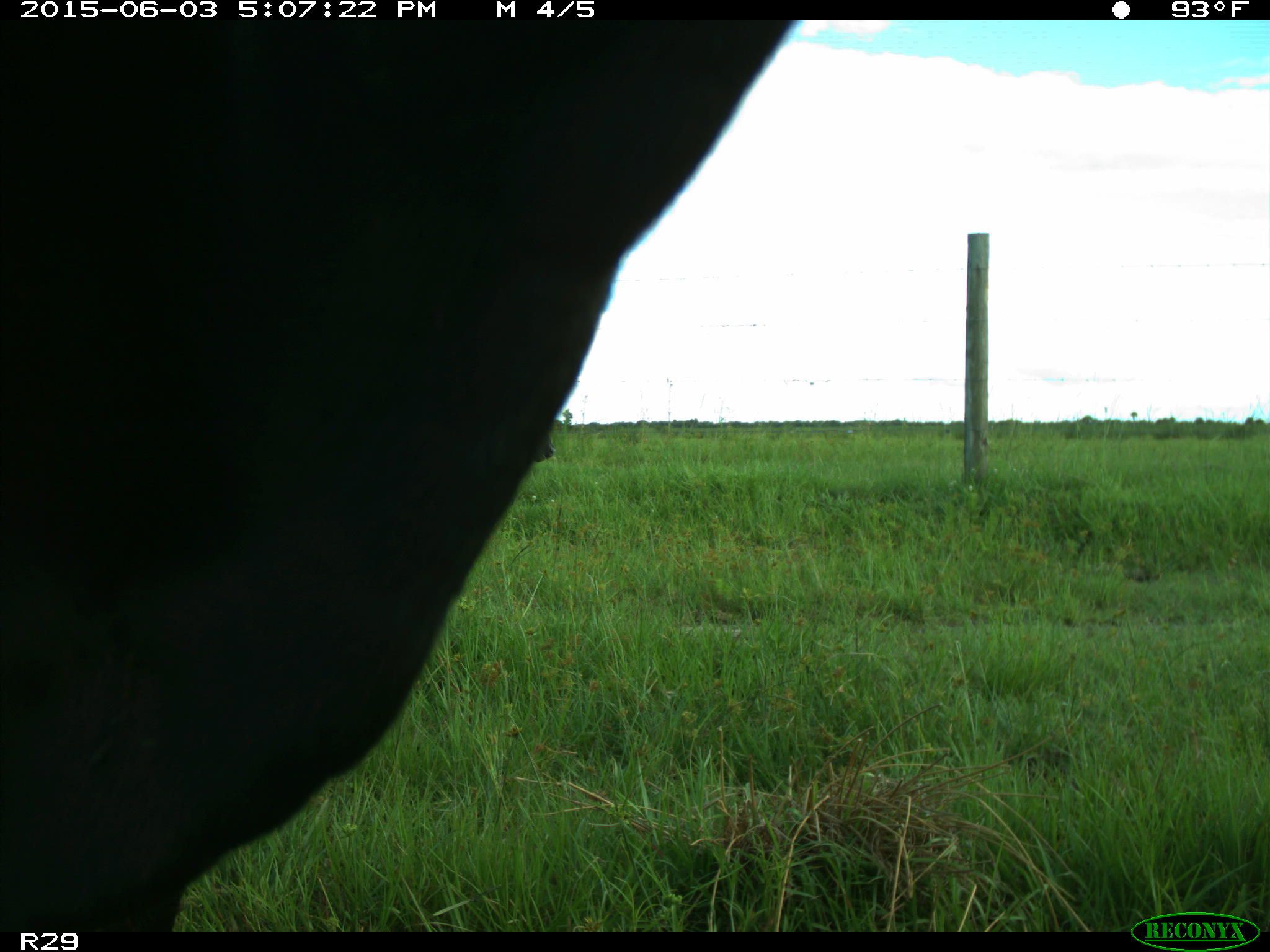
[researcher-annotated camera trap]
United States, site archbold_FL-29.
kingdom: Animalia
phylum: Chordata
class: Mammalia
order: Artiodactyla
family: Bovidae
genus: Bos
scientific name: Bos taurus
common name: domestic cow